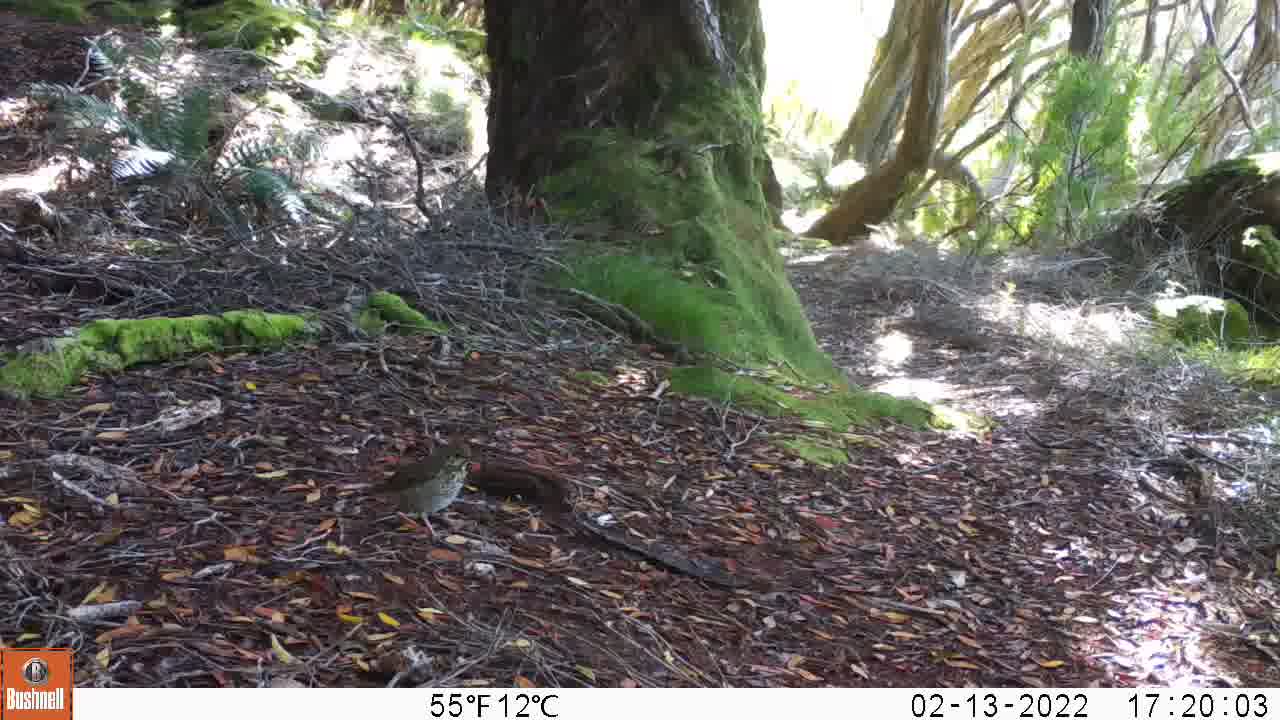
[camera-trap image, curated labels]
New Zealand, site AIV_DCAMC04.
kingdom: Animalia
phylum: Chordata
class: Aves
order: Passeriformes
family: Turdidae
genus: Turdus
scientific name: Turdus philomelos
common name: song thrush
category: thrush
Thrush (song thrush) (Turdus philomelos).